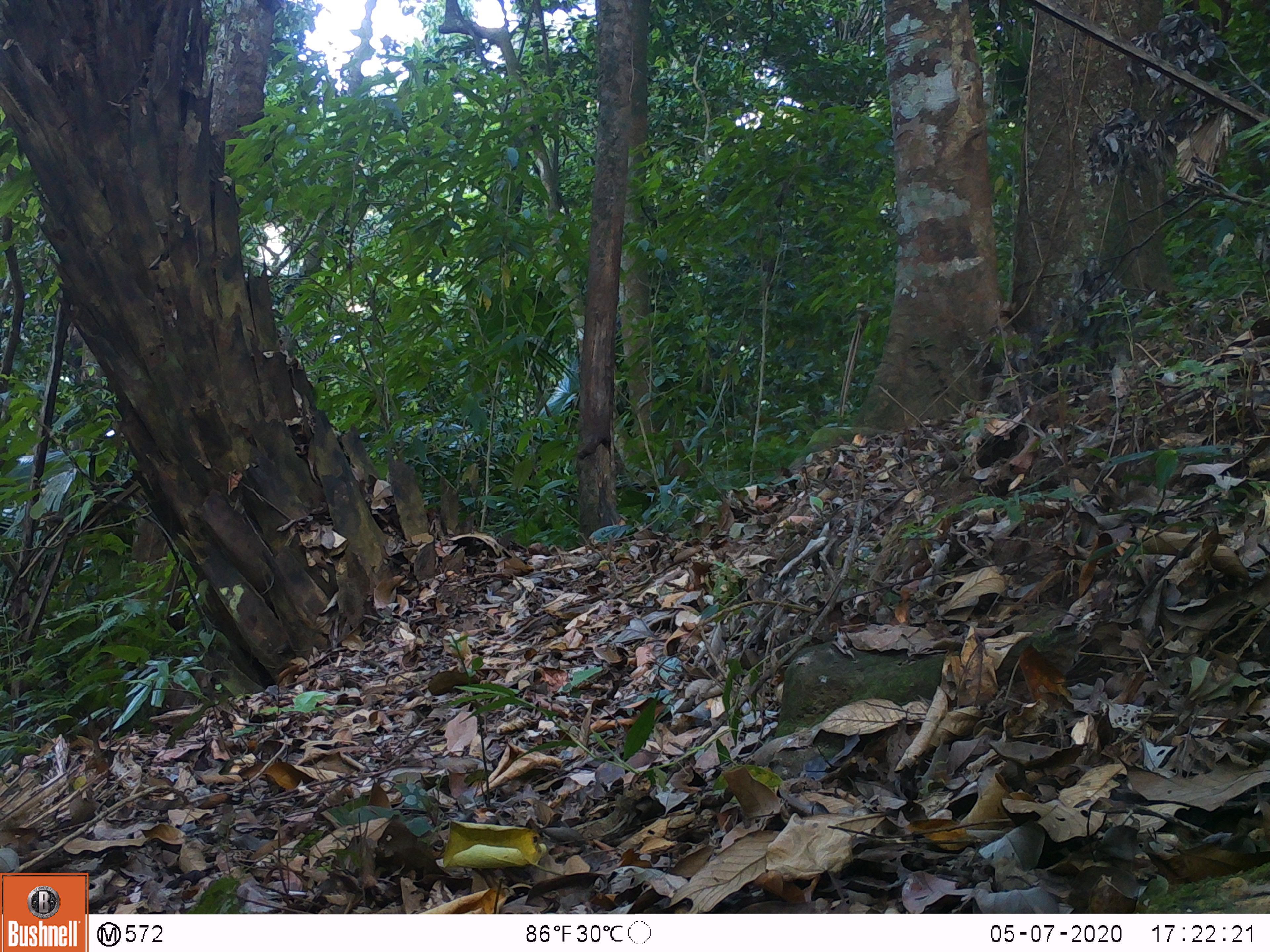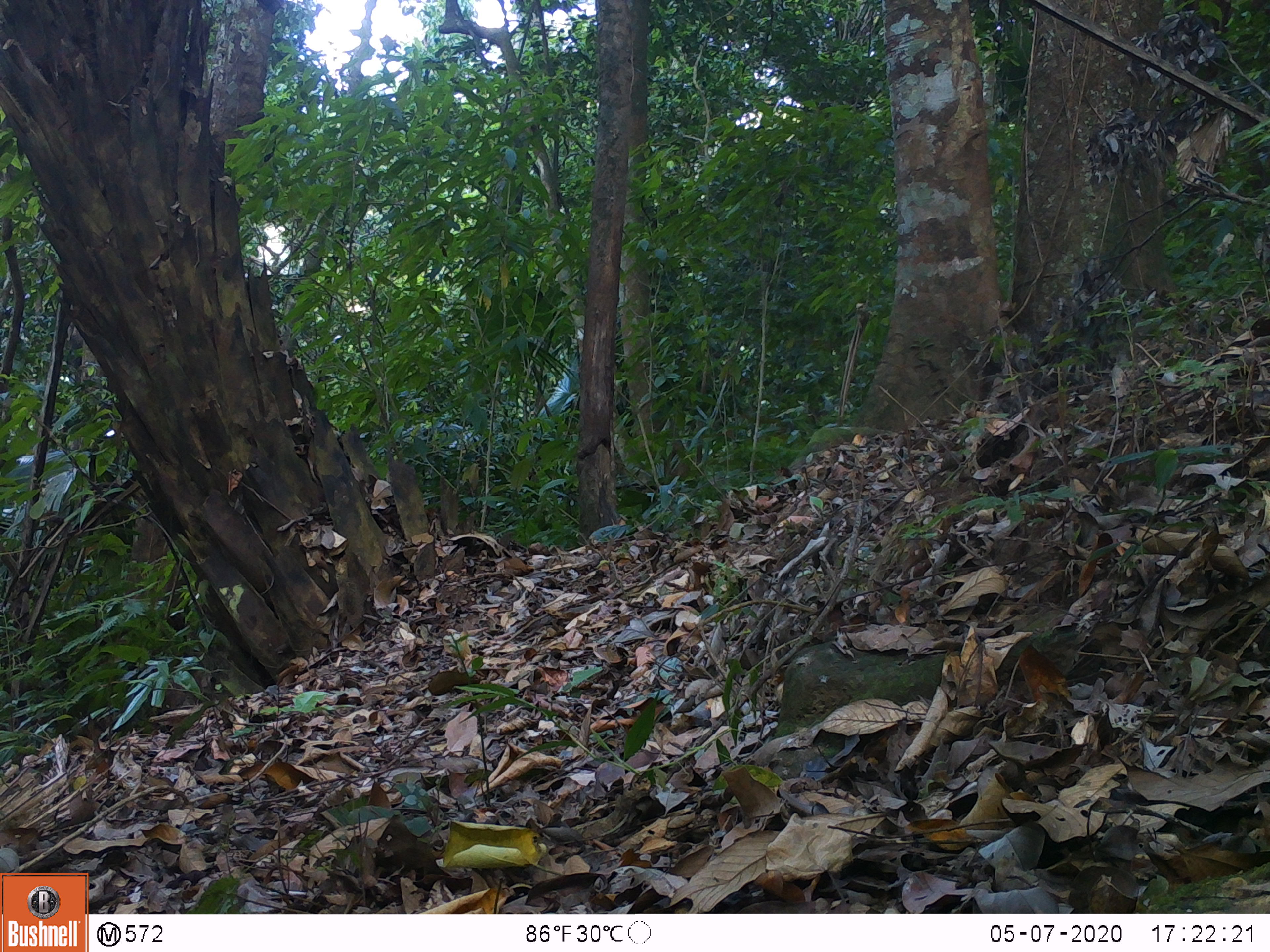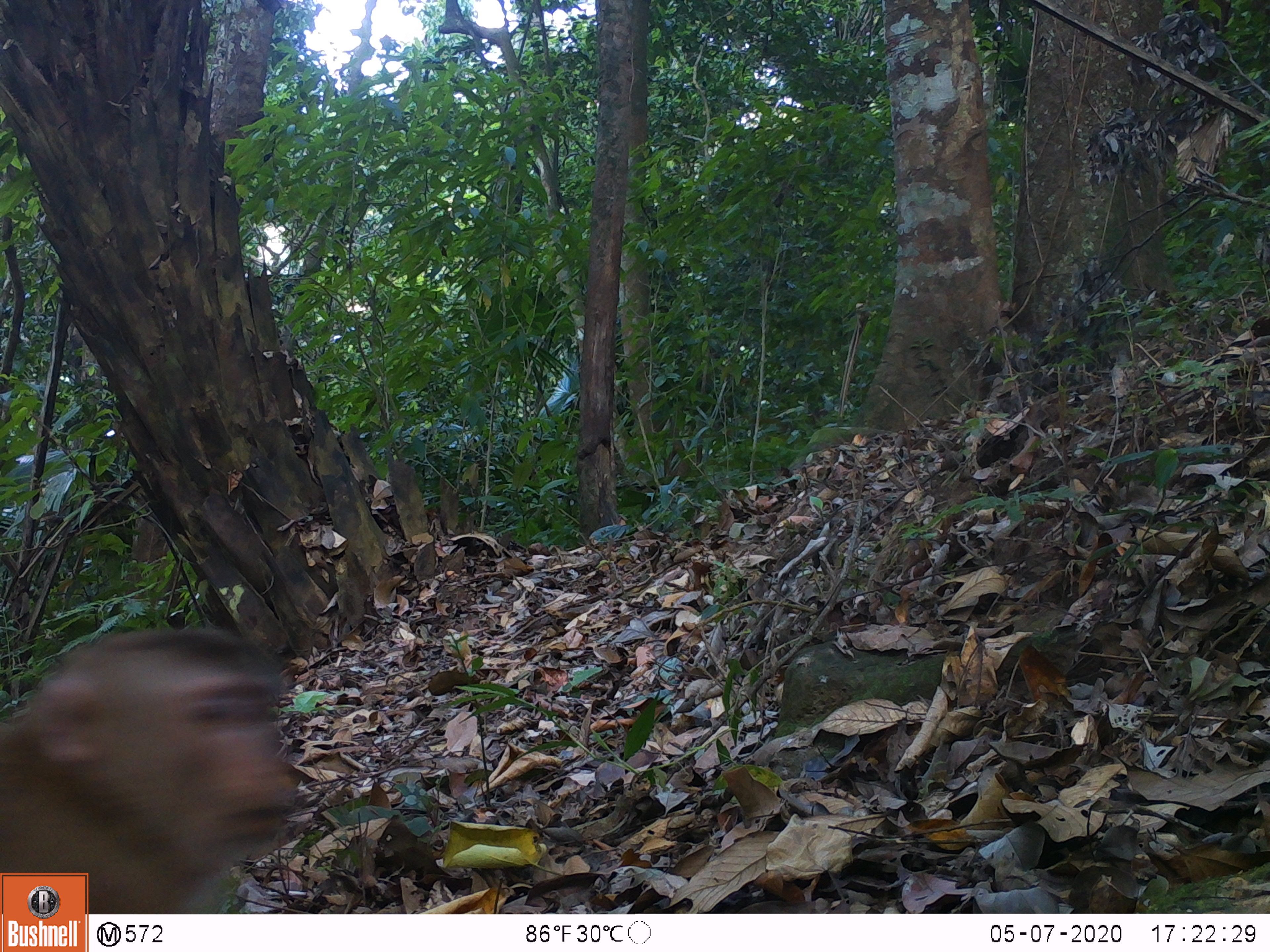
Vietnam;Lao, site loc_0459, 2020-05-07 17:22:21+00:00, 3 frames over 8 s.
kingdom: Animalia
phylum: Chordata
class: Mammalia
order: Primates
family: Cercopithecidae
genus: Macaca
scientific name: Macaca nemestrina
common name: pig-tailed macaque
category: pig tailed macaque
Pig tailed macaque (pig-tailed macaque) (Macaca nemestrina). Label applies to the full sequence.